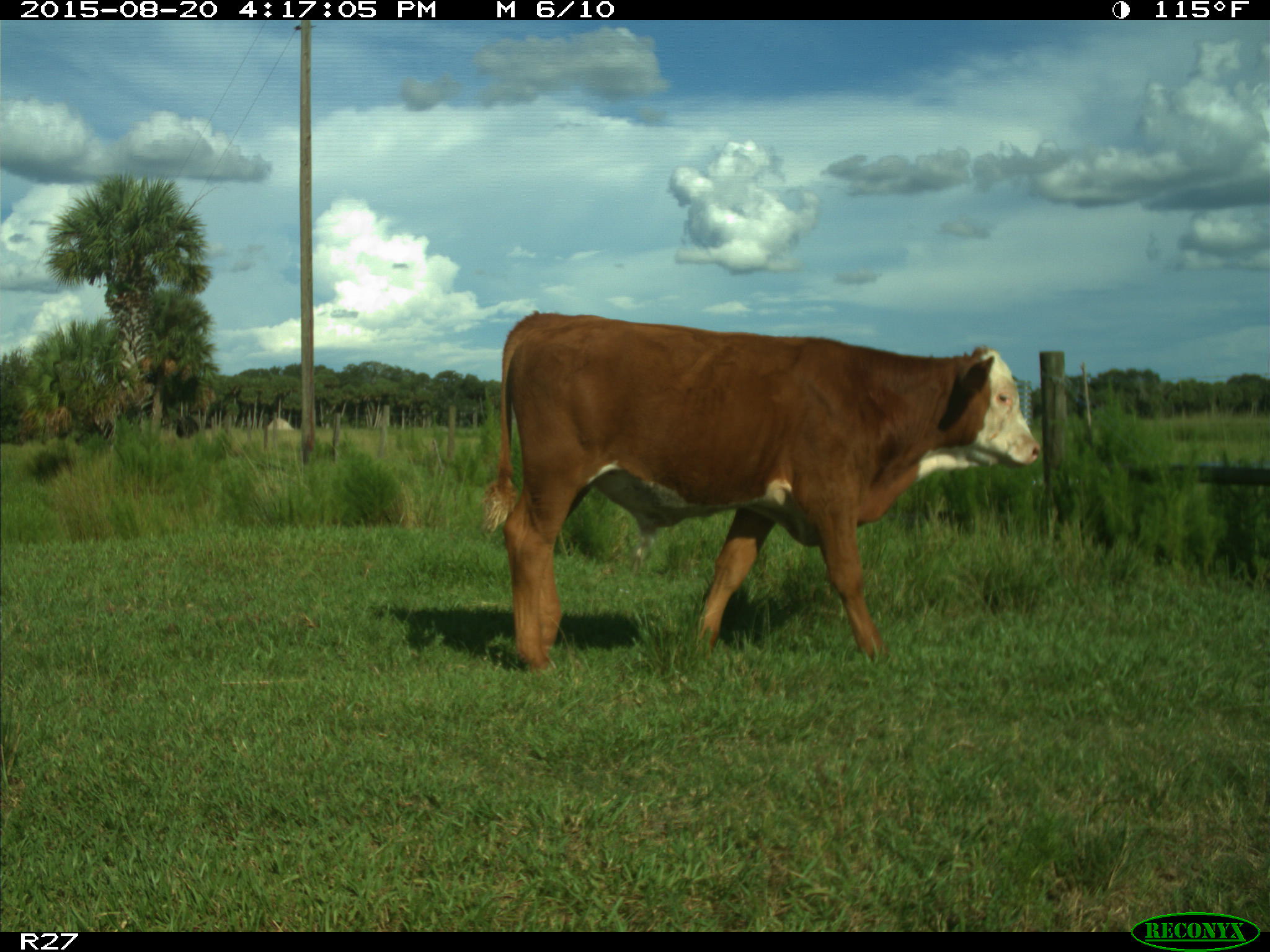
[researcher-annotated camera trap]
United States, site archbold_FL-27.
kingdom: Animalia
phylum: Chordata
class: Mammalia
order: Artiodactyla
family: Bovidae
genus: Bos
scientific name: Bos taurus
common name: domestic cow